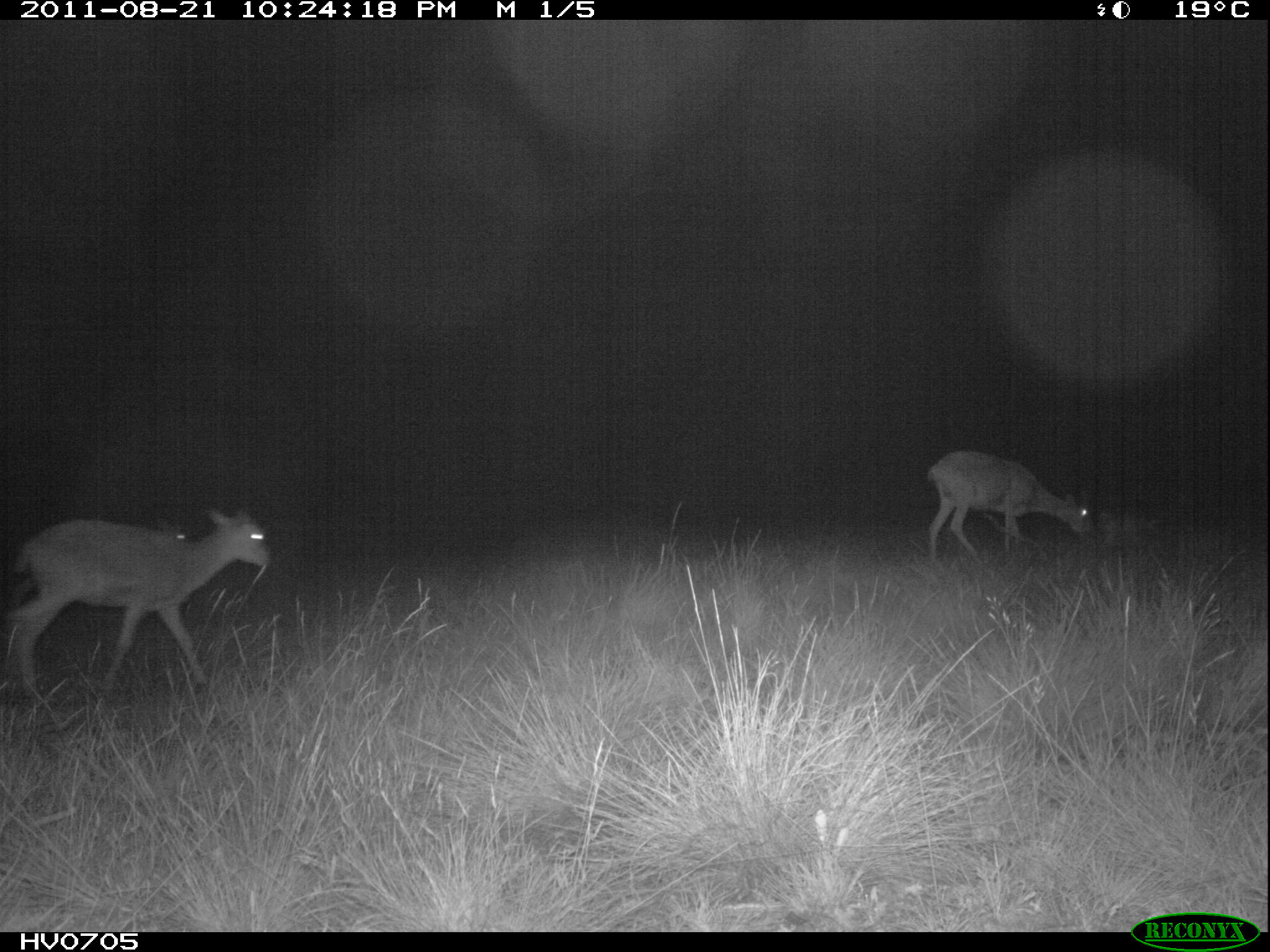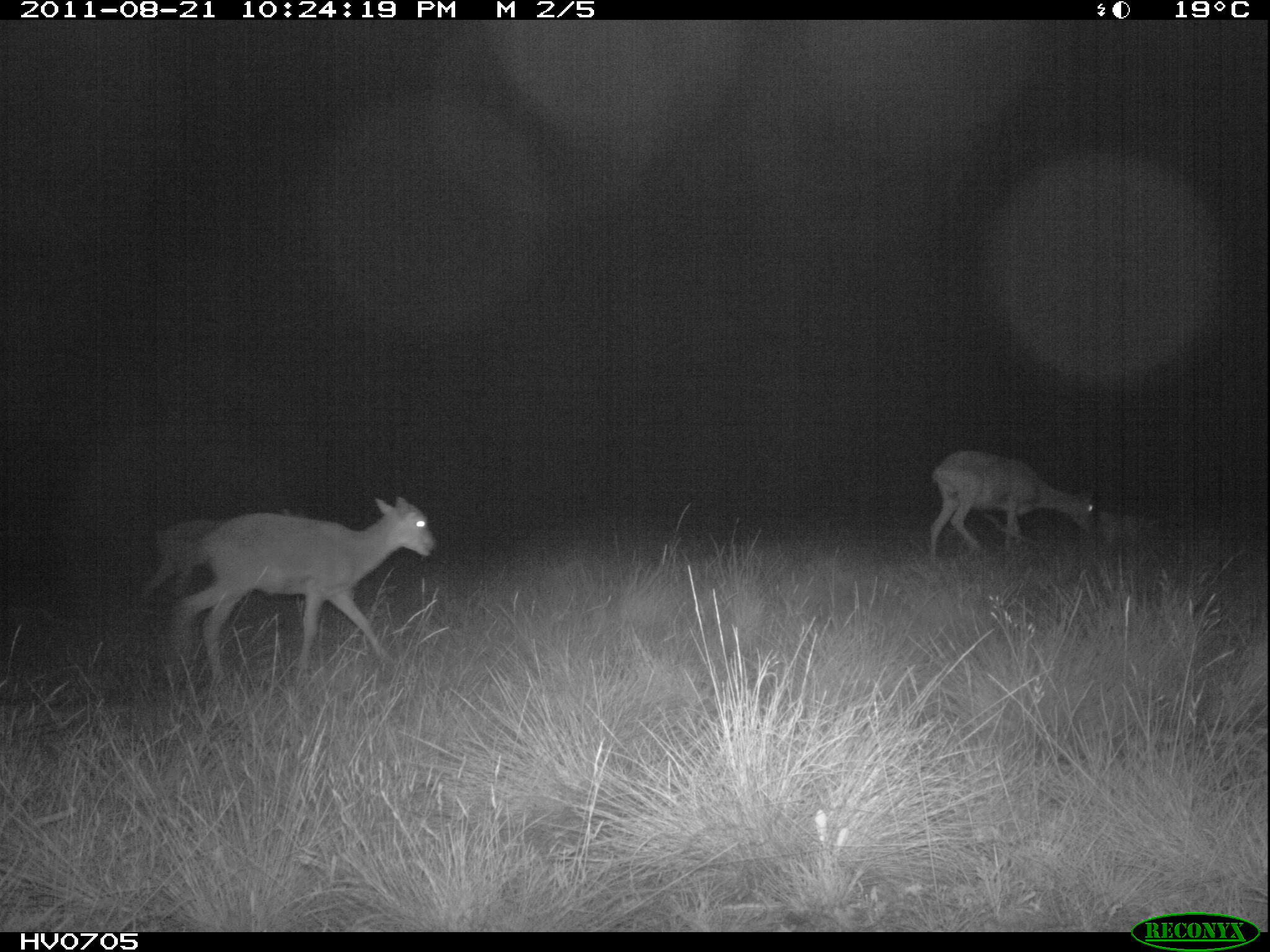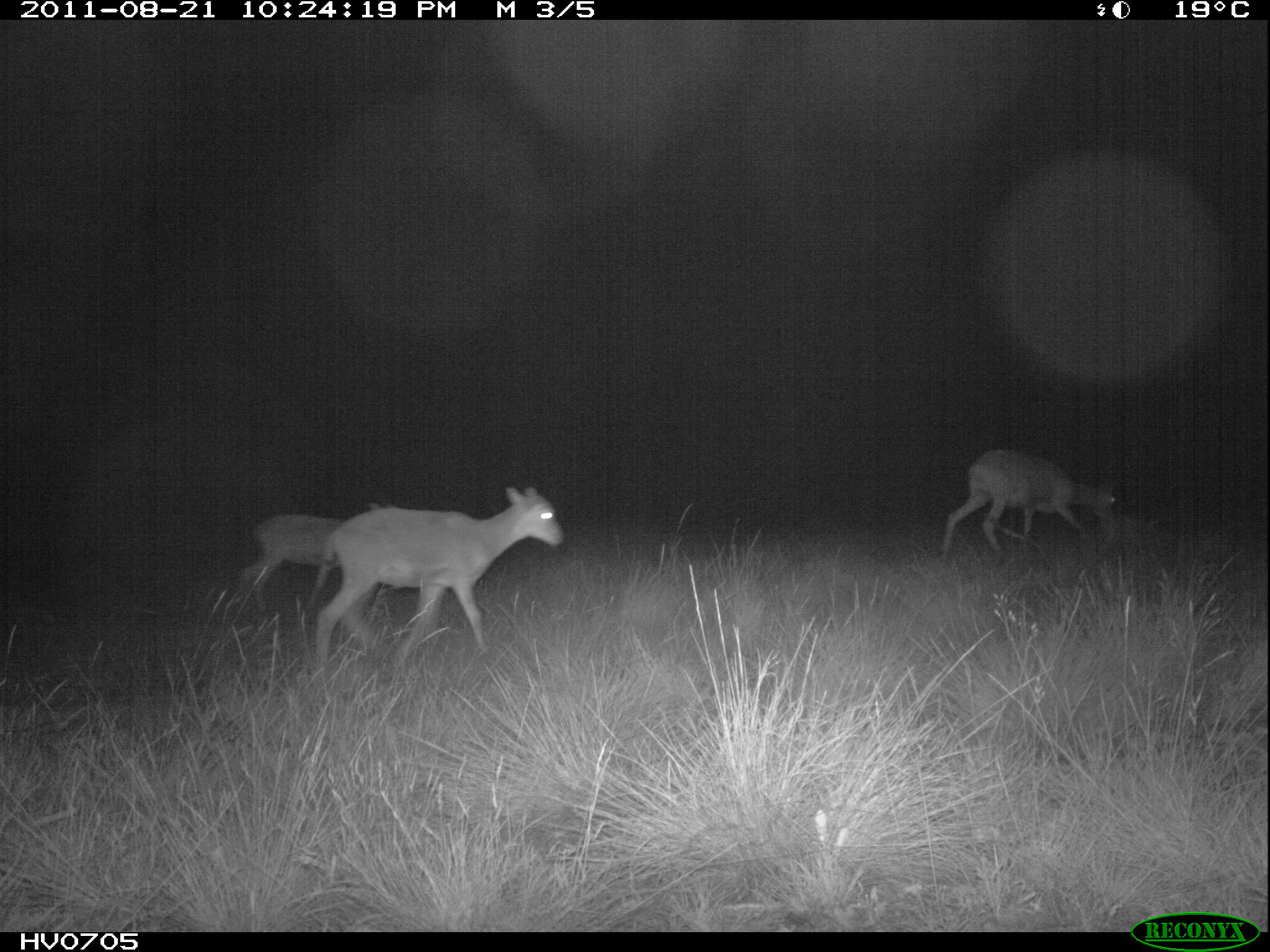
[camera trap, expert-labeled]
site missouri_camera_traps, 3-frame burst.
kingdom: Animalia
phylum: Chordata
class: Mammalia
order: Artiodactyla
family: Bovidae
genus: Ovis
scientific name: Ovis ammon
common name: mouflon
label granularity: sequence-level